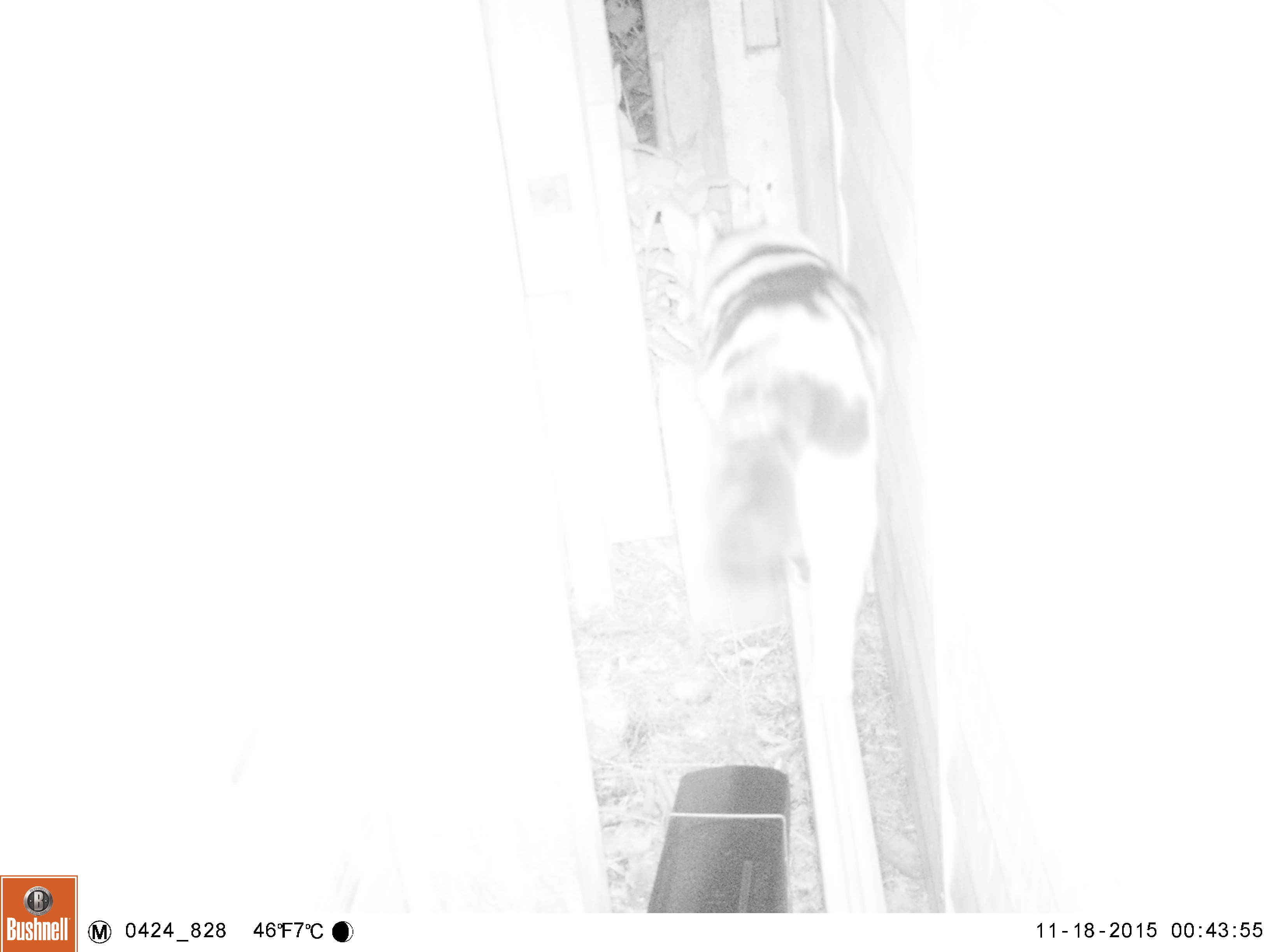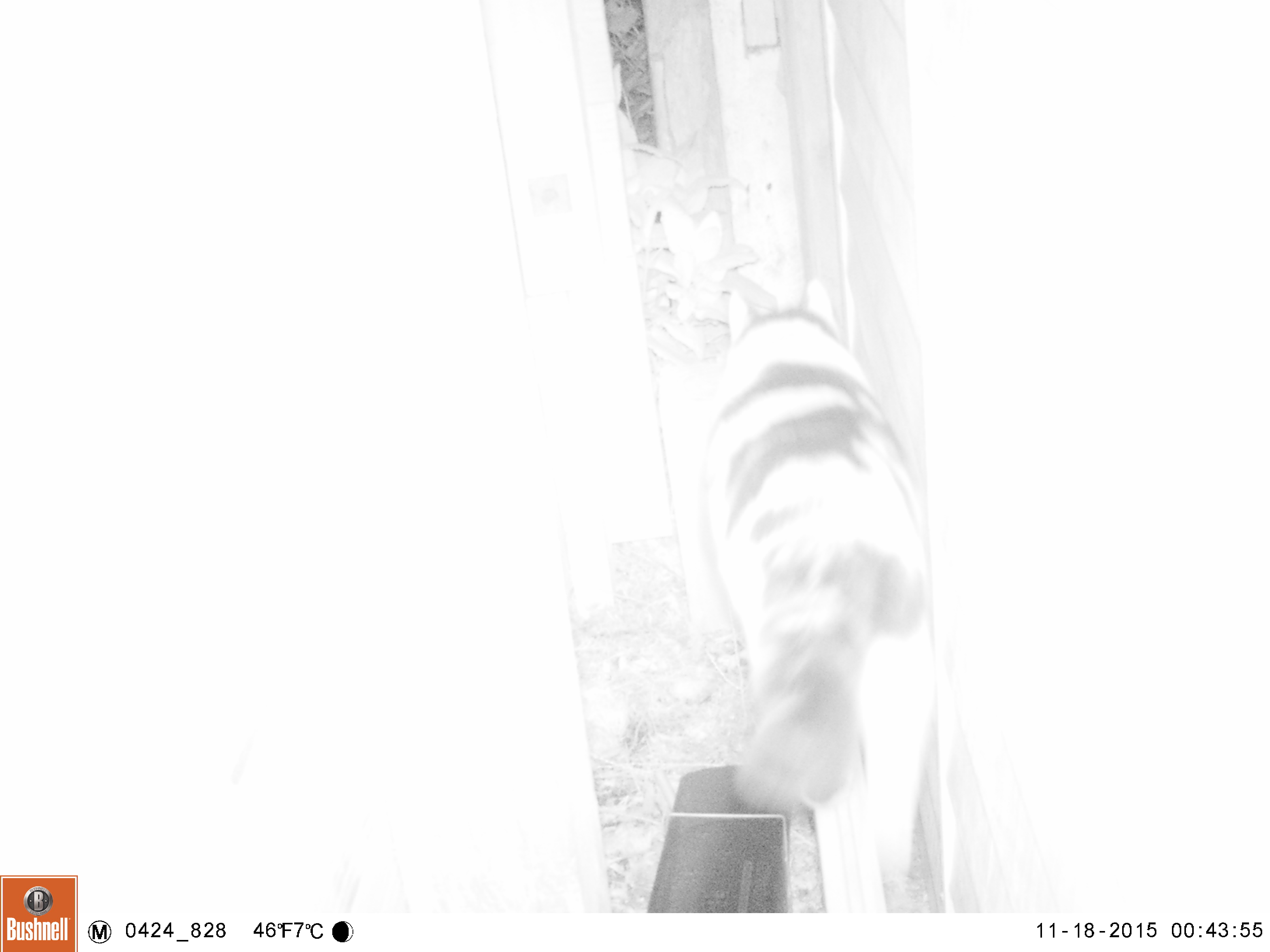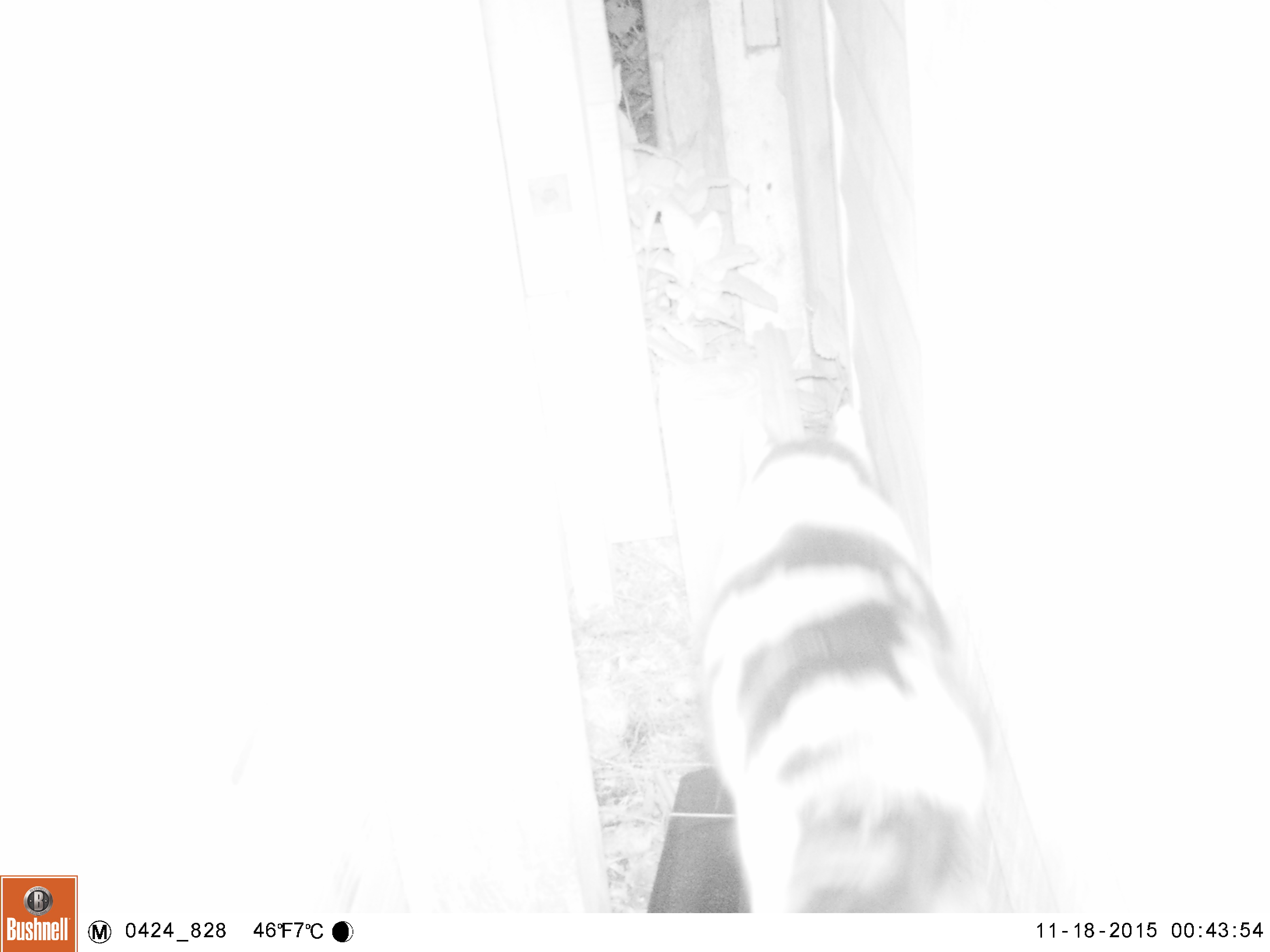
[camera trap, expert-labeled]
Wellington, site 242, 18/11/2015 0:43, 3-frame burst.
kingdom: Animalia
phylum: Chordata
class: Mammalia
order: Carnivora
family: Felidae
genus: Felis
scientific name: Felis catus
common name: cat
Cat (Felis catus).